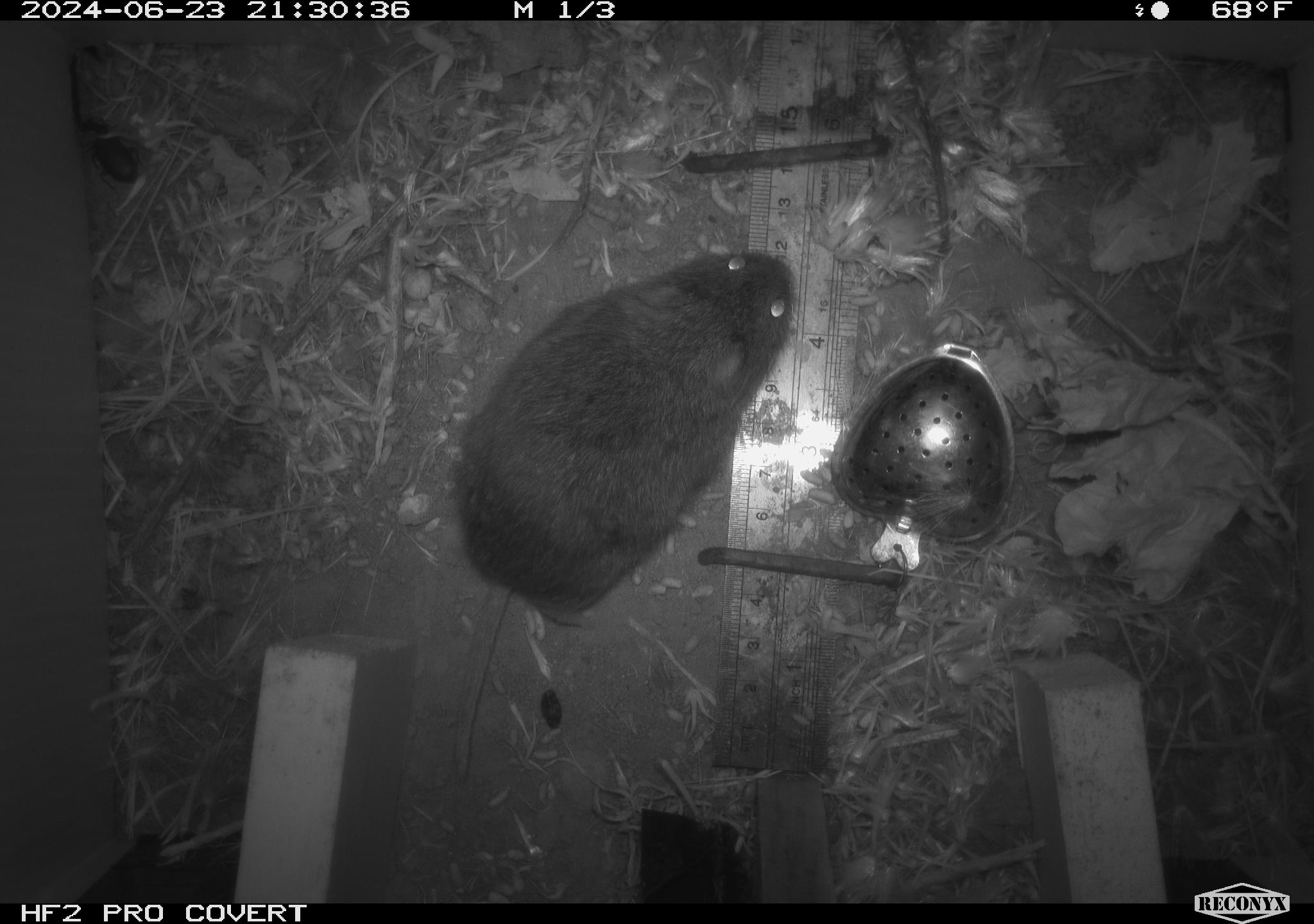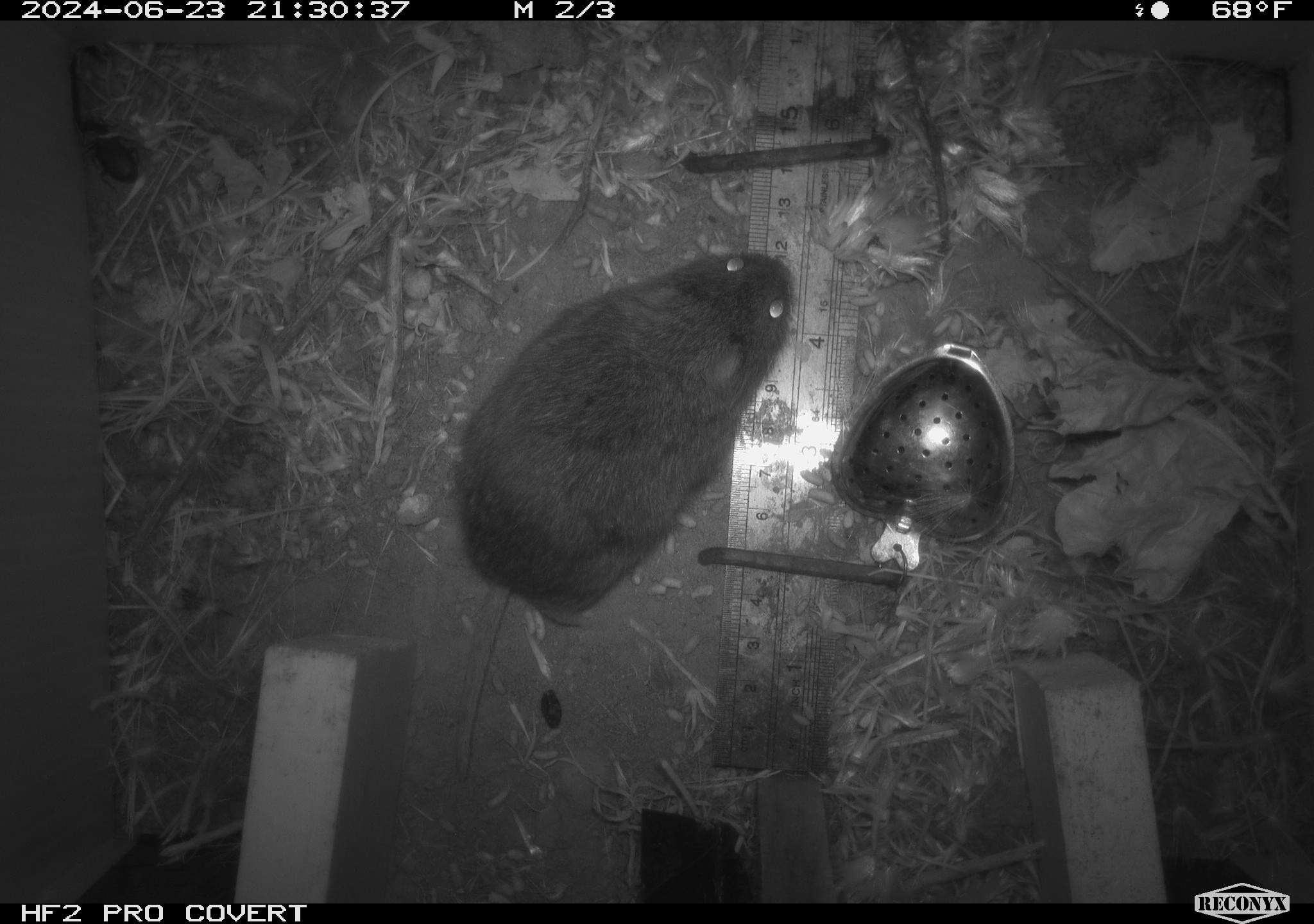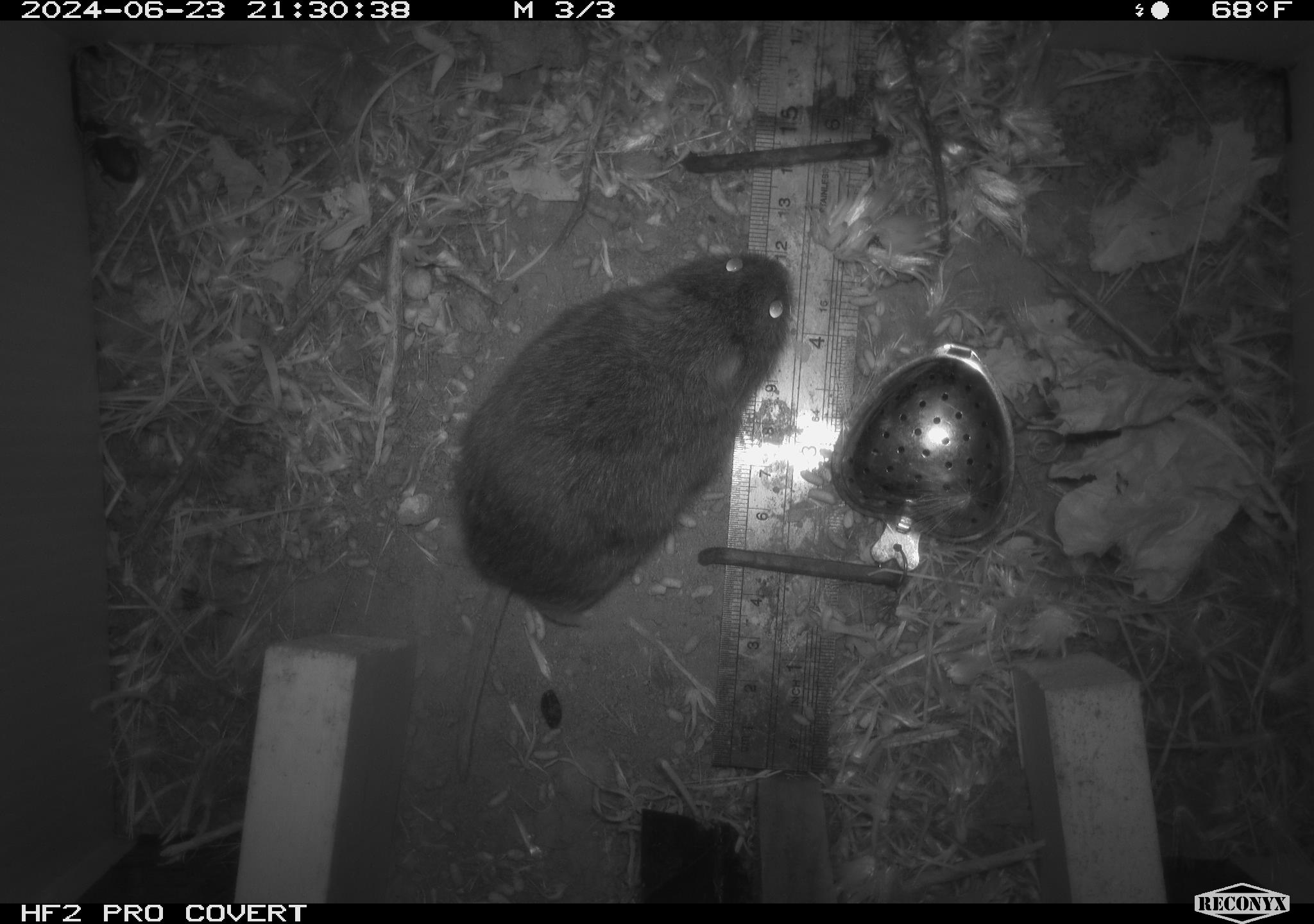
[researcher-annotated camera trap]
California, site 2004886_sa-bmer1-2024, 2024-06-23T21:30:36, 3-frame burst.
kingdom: Animalia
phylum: Chordata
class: Mammalia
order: Rodentia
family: Cricetidae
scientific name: Cricetidae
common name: hamsters, voles, lemmings, and allies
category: cricetidae family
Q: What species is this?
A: Cricetidae family (hamsters, voles, lemmings, and allies) (Cricetidae).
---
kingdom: Animalia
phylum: Arthropoda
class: Insecta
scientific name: Insecta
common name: insect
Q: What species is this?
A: Insect (Insecta).